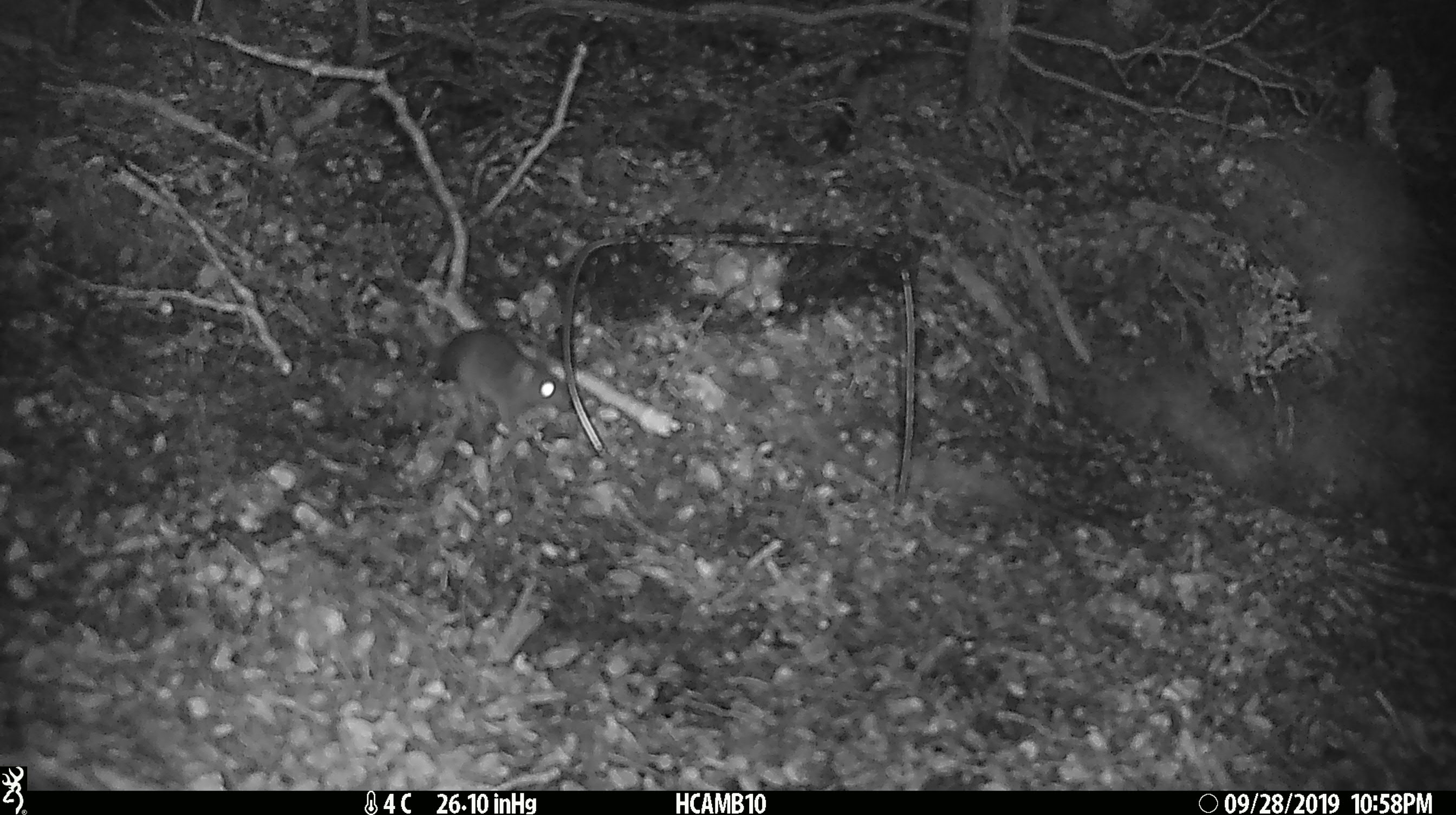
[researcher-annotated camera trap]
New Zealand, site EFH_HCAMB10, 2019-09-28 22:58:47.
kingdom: Animalia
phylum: Chordata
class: Mammalia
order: Rodentia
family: Muridae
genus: Mus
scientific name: Mus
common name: mouse